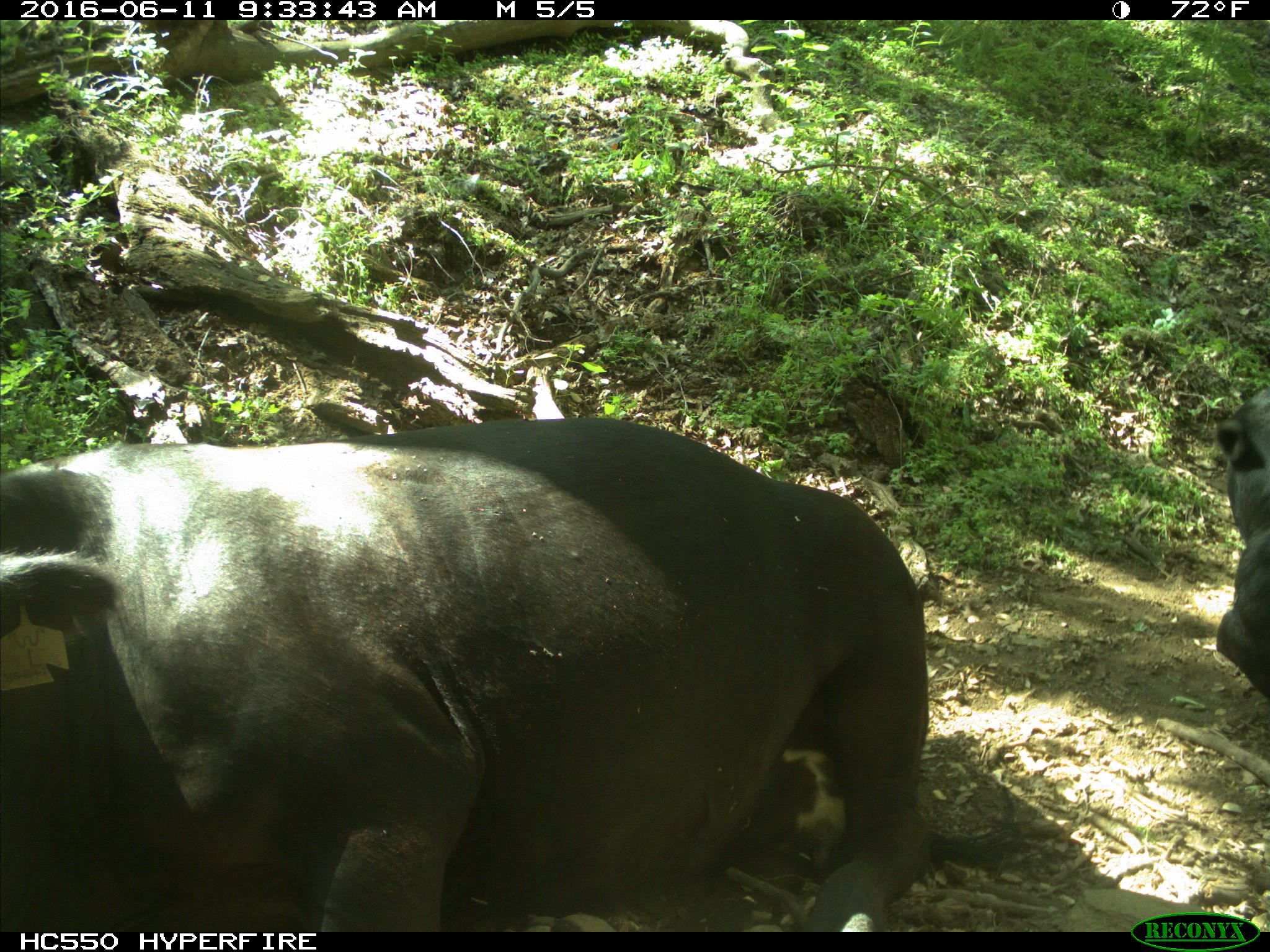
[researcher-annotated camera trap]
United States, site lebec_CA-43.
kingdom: Animalia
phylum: Chordata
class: Mammalia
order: Artiodactyla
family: Bovidae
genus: Bos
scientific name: Bos taurus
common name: domestic cow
Bos taurus (domestic cow).